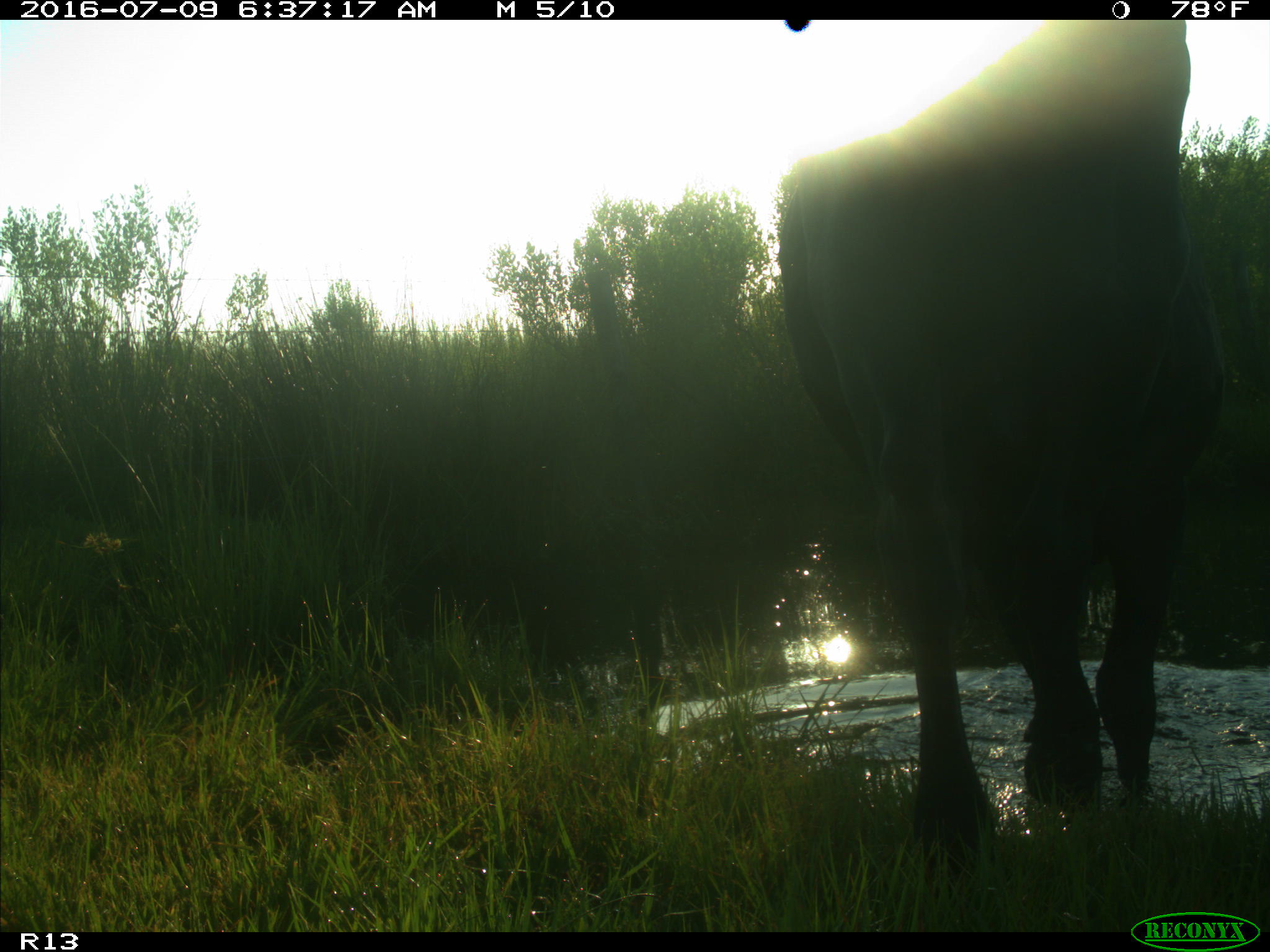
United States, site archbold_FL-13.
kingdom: Animalia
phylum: Chordata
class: Mammalia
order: Artiodactyla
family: Bovidae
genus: Bos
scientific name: Bos taurus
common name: domestic cow